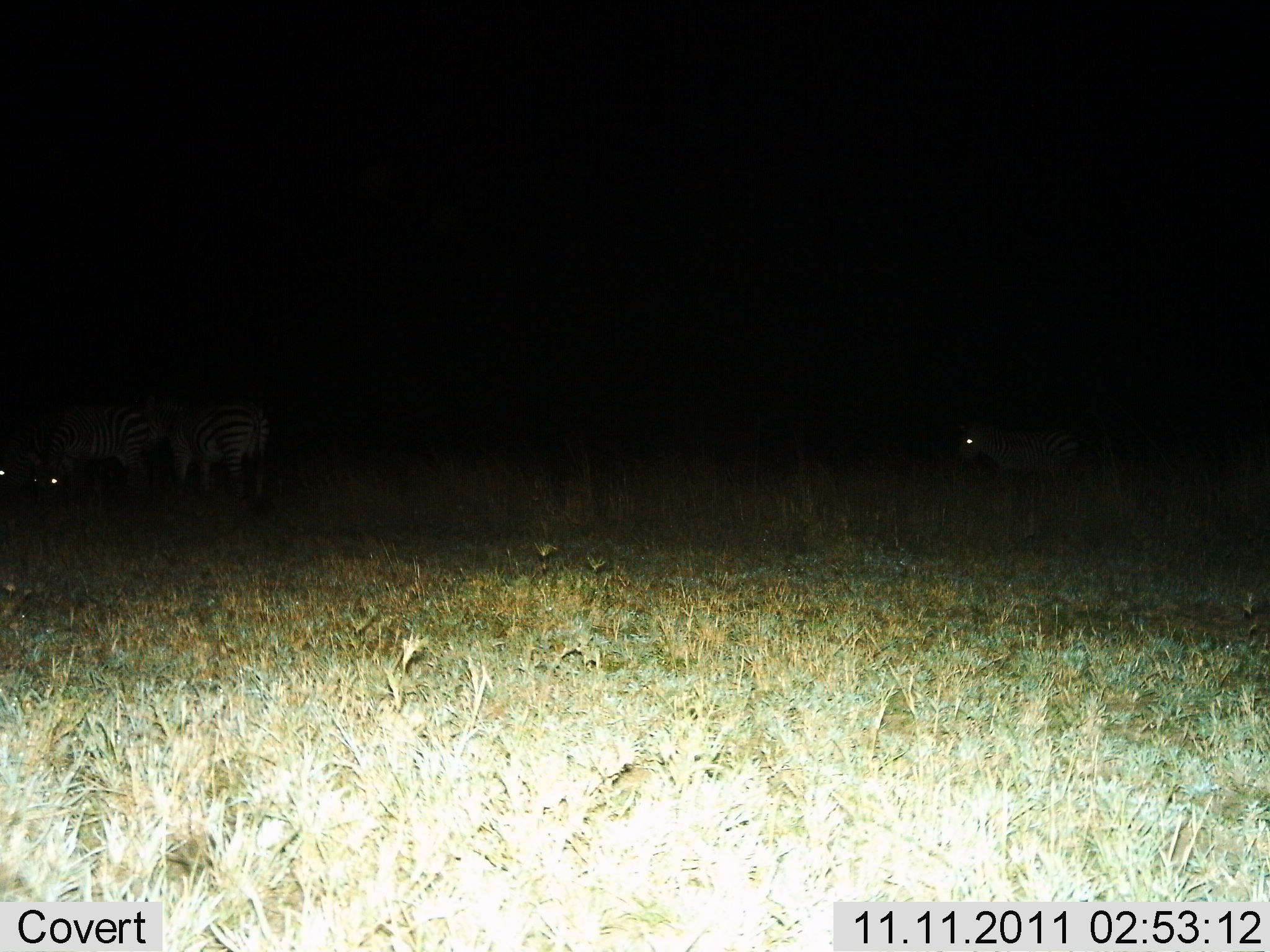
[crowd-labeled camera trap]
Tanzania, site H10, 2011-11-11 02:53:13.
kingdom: Animalia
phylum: Chordata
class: Mammalia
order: Perissodactyla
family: Equidae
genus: Equus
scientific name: Equus quagga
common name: plains zebra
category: zebra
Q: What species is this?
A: Zebra (plains zebra) (Equus quagga).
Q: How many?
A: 3.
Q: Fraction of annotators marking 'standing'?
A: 82%.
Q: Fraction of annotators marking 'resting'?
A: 0%.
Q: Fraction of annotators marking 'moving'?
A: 35%.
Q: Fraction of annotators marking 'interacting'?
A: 0%.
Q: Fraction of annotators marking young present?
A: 0%.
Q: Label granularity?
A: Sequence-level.